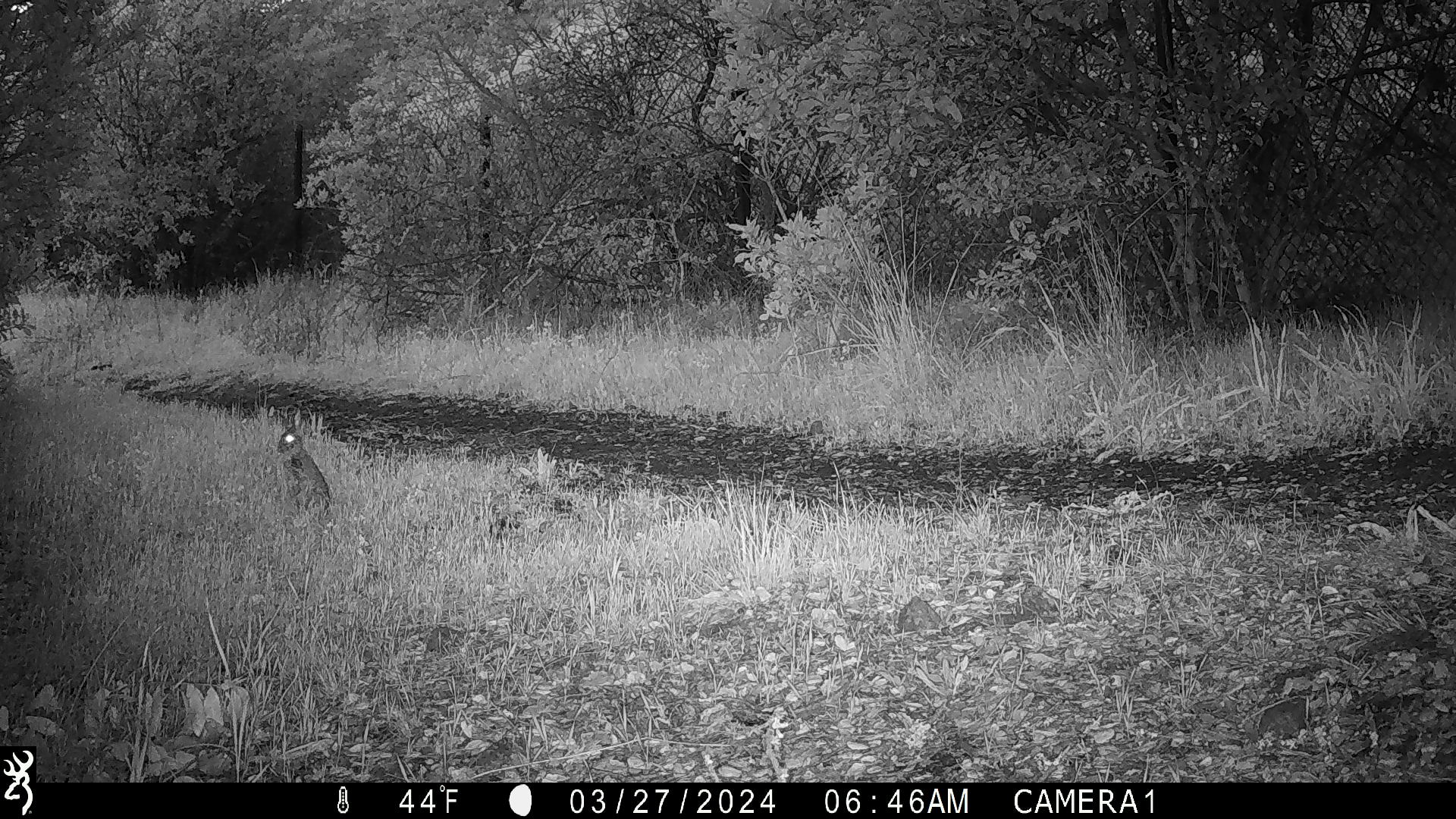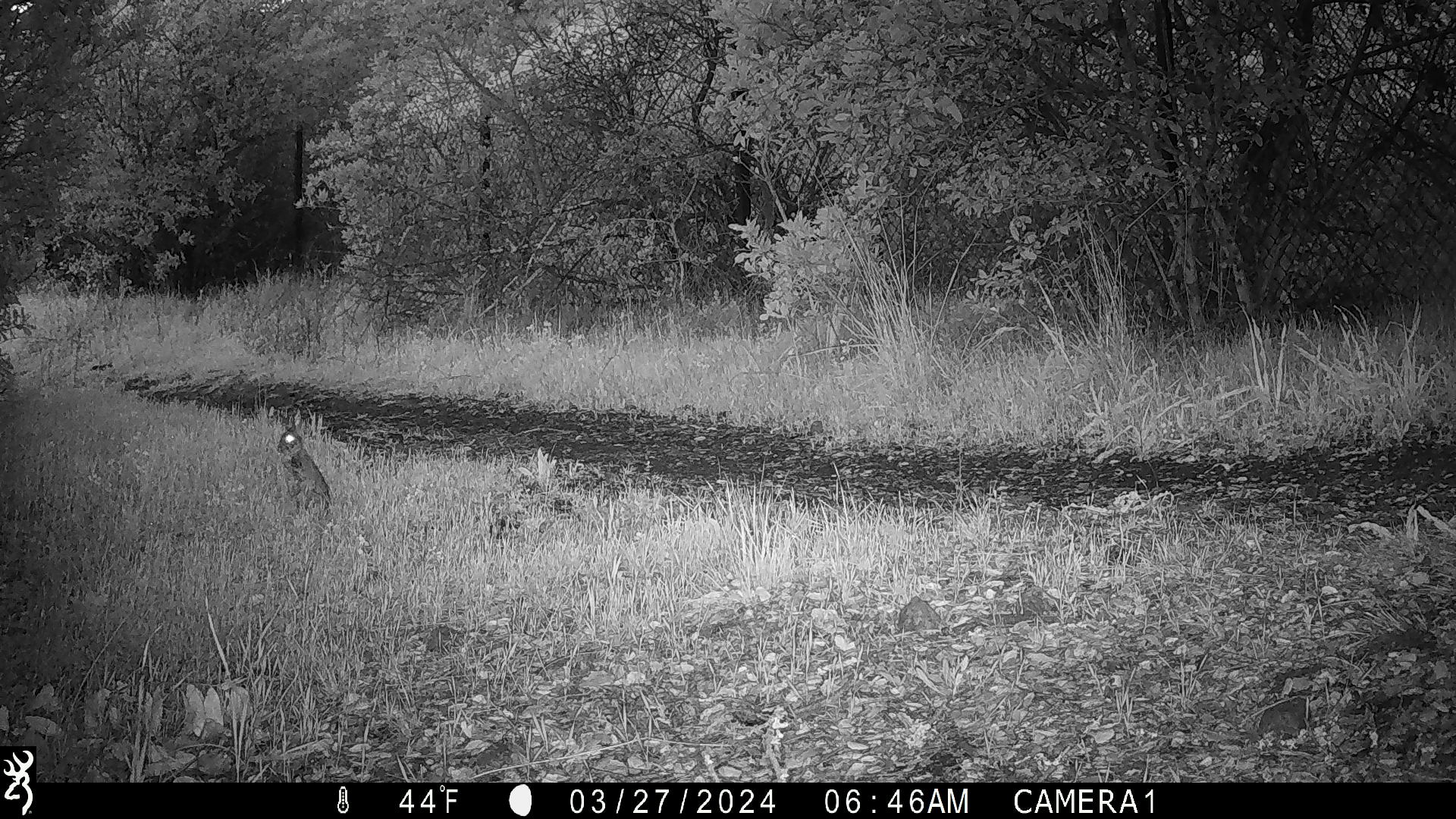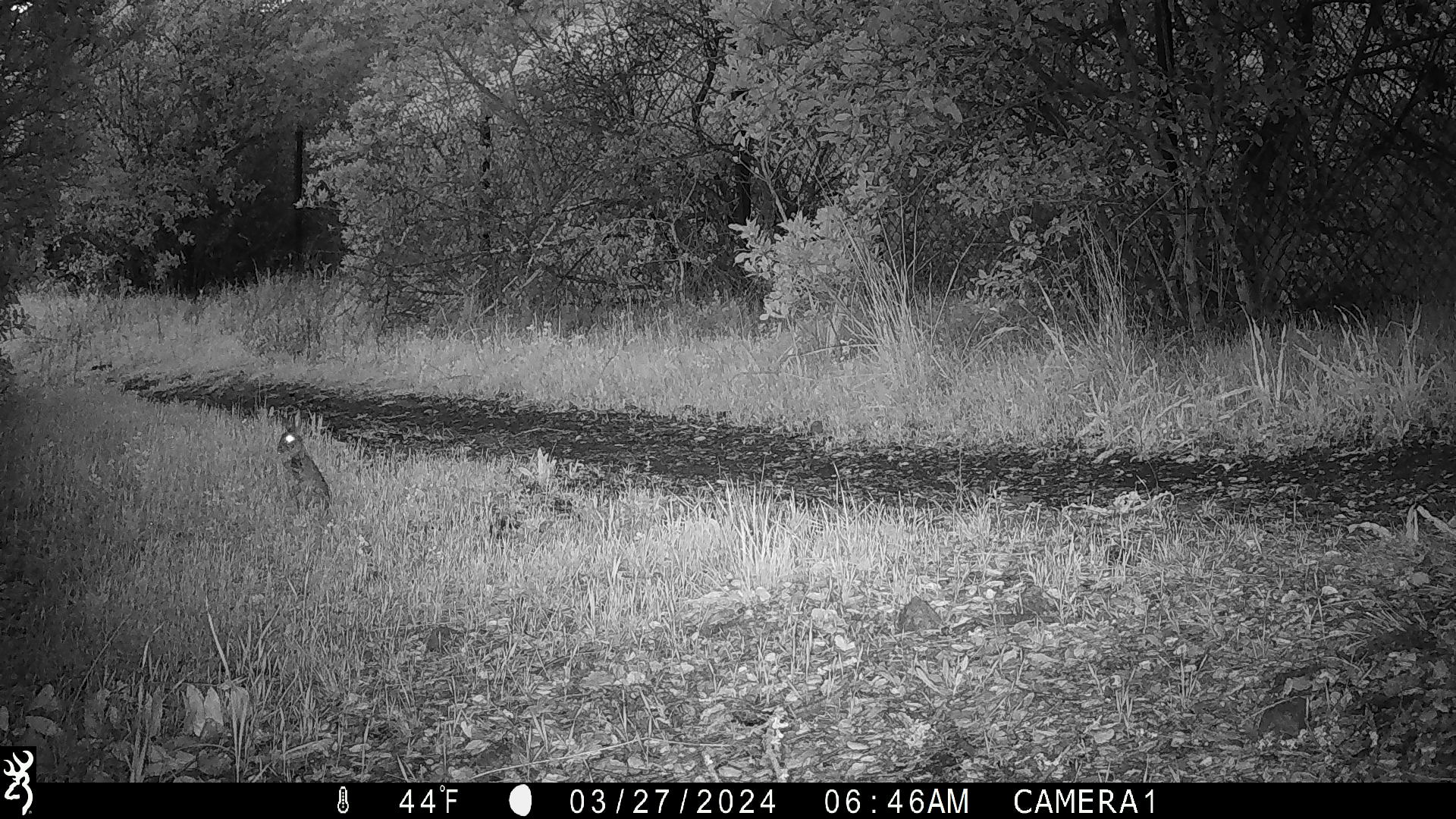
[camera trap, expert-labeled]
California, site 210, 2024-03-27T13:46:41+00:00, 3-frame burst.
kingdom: Animalia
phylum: Chordata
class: Mammalia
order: Lagomorpha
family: Leporidae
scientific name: Leporidae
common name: rabbit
Rabbit (Leporidae).